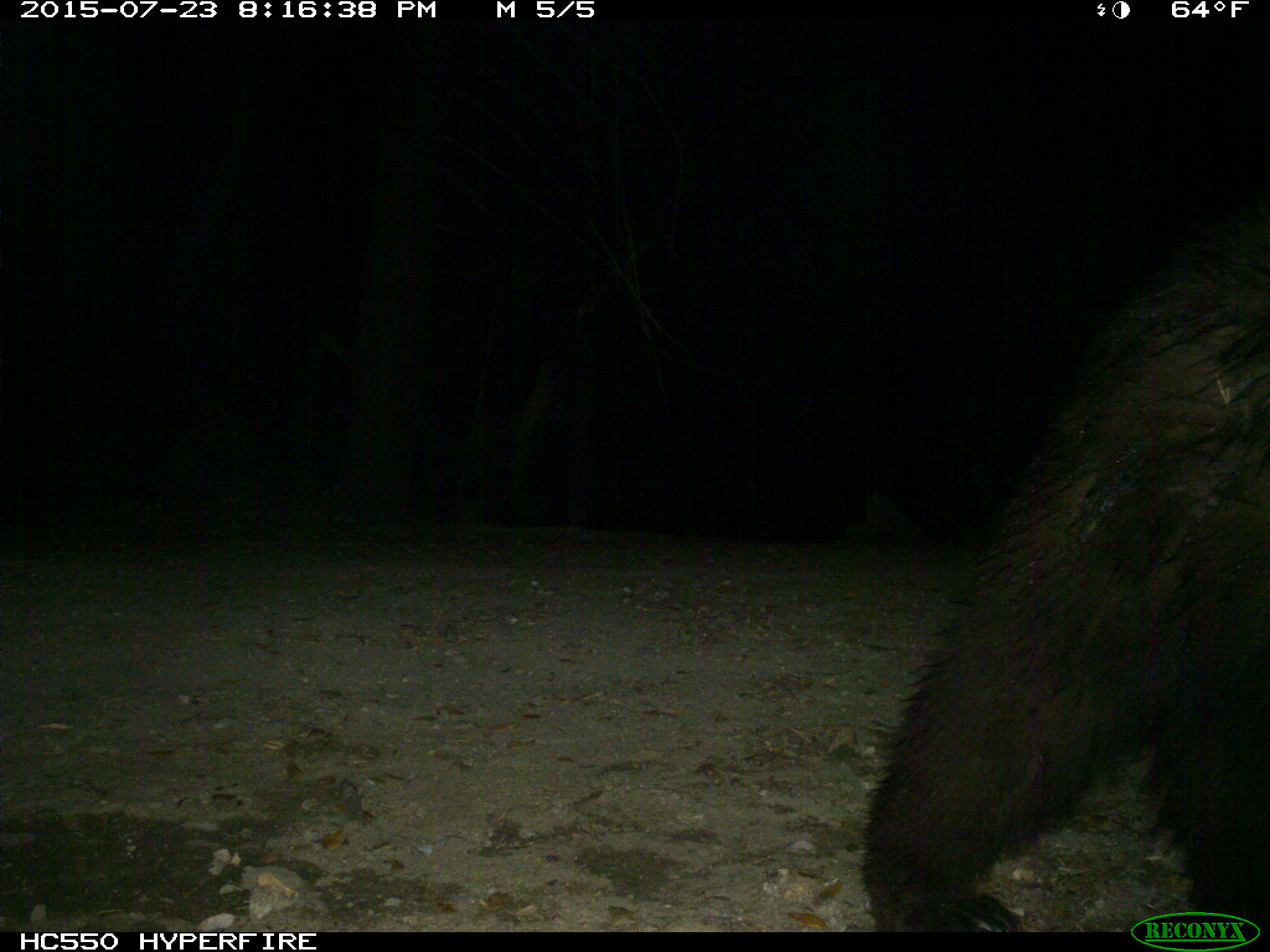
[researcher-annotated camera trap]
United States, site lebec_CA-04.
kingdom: Animalia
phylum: Chordata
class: Mammalia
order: Carnivora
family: Ursidae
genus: Ursus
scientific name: Ursus americanus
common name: american black bear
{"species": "Ursus americanus (american black bear)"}